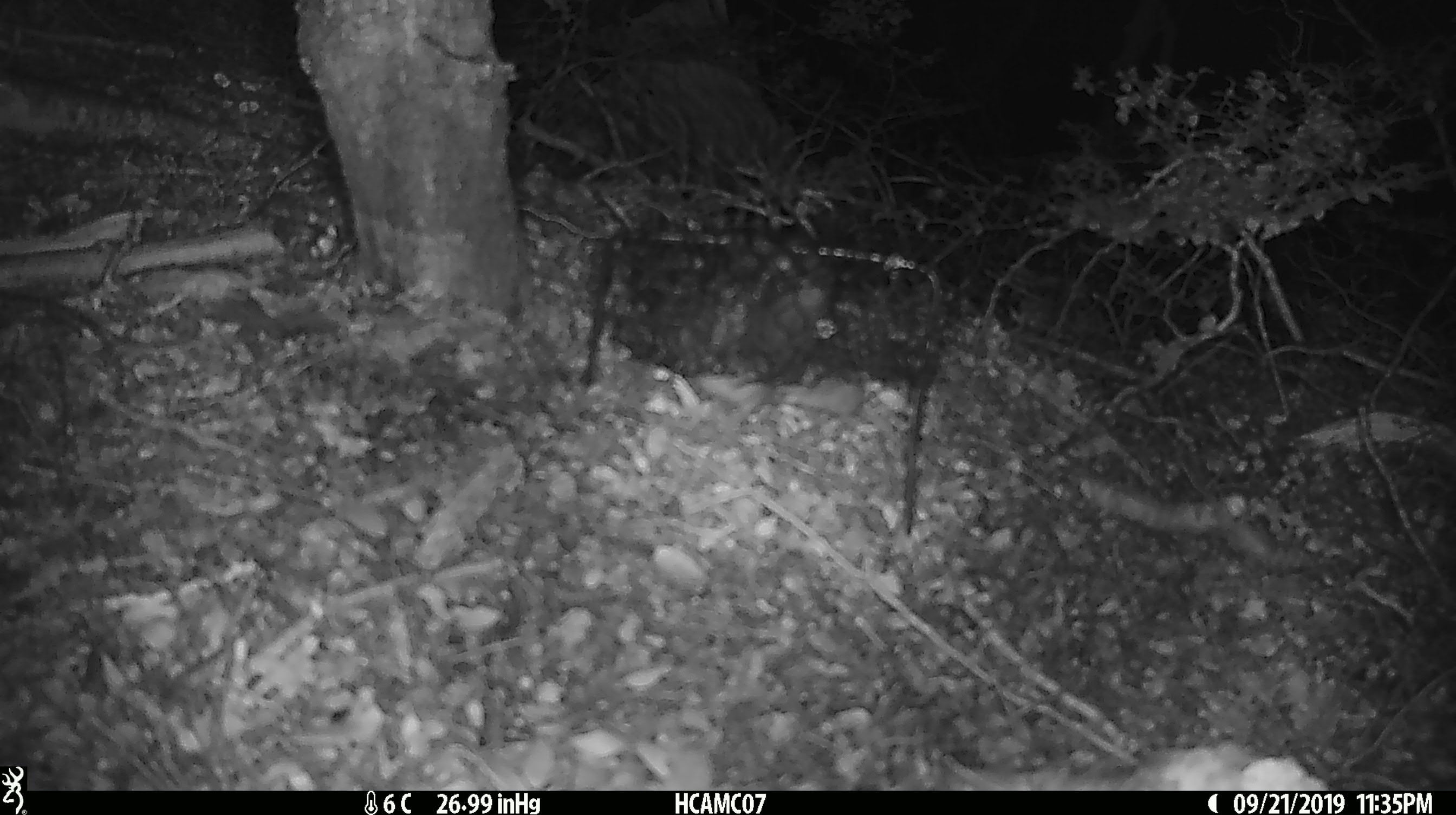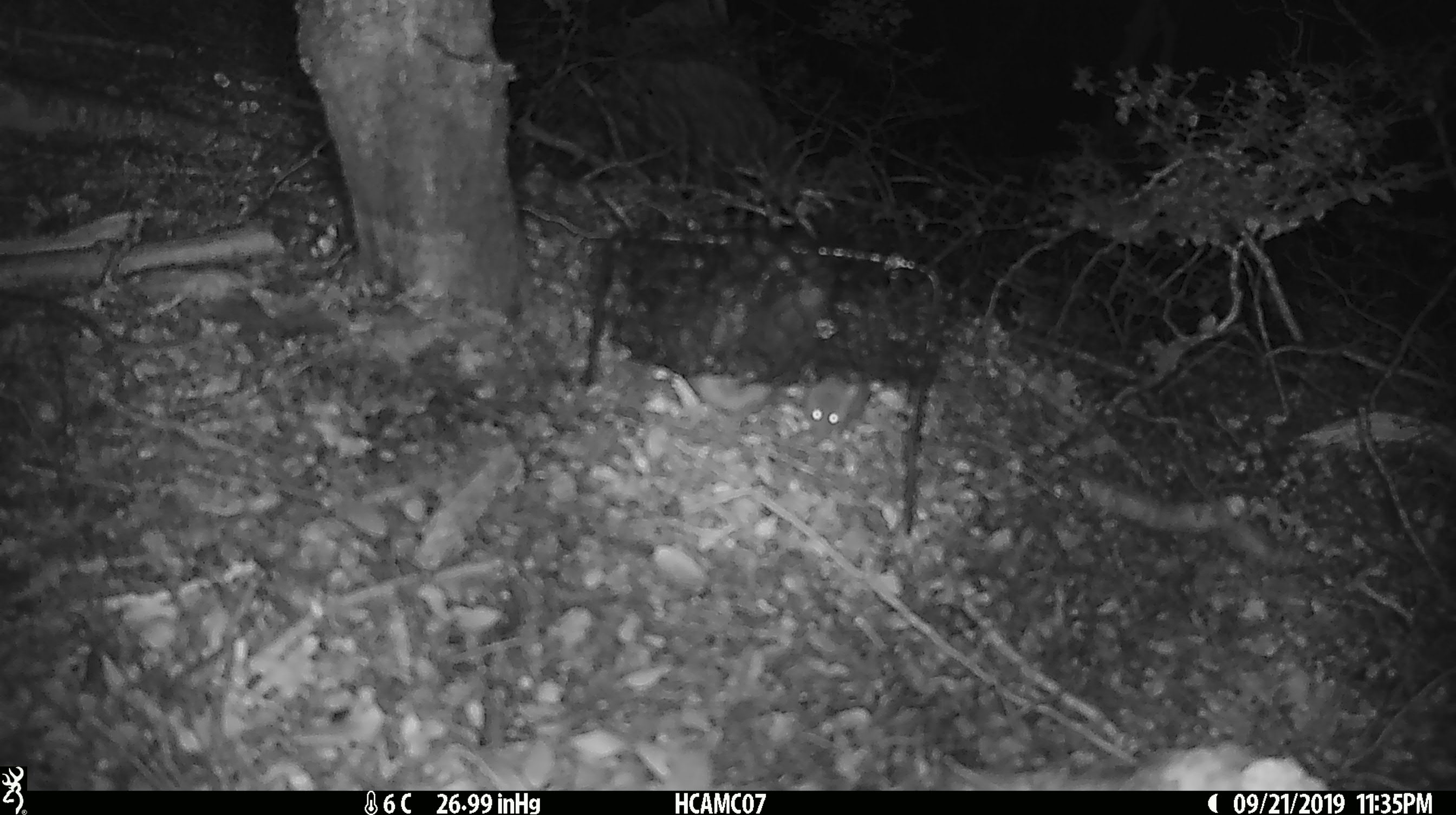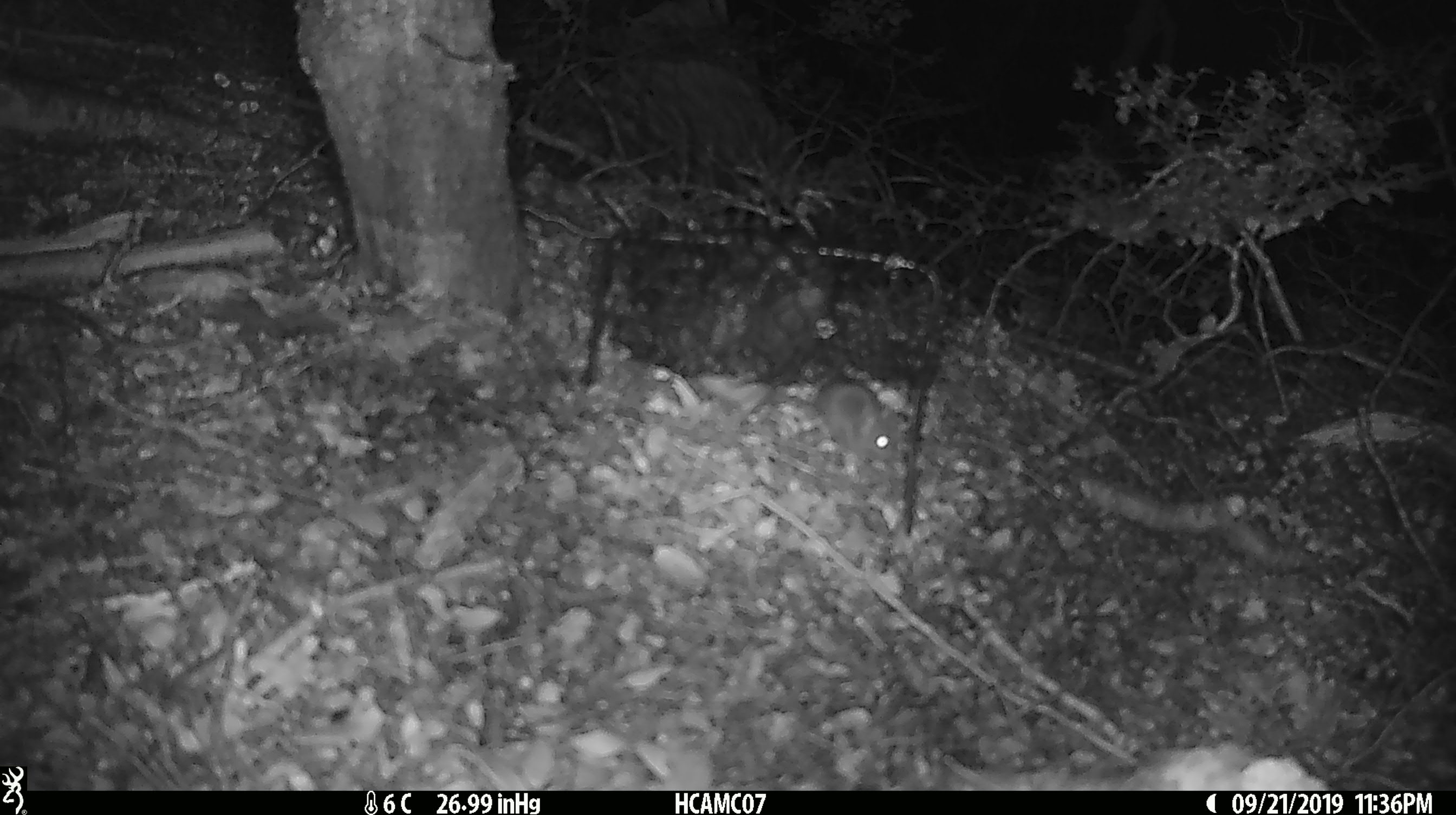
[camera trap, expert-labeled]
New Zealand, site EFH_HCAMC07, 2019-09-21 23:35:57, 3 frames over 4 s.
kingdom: Animalia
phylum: Chordata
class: Mammalia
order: Rodentia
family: Muridae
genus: Mus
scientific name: Mus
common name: mouse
Mouse (Mus).